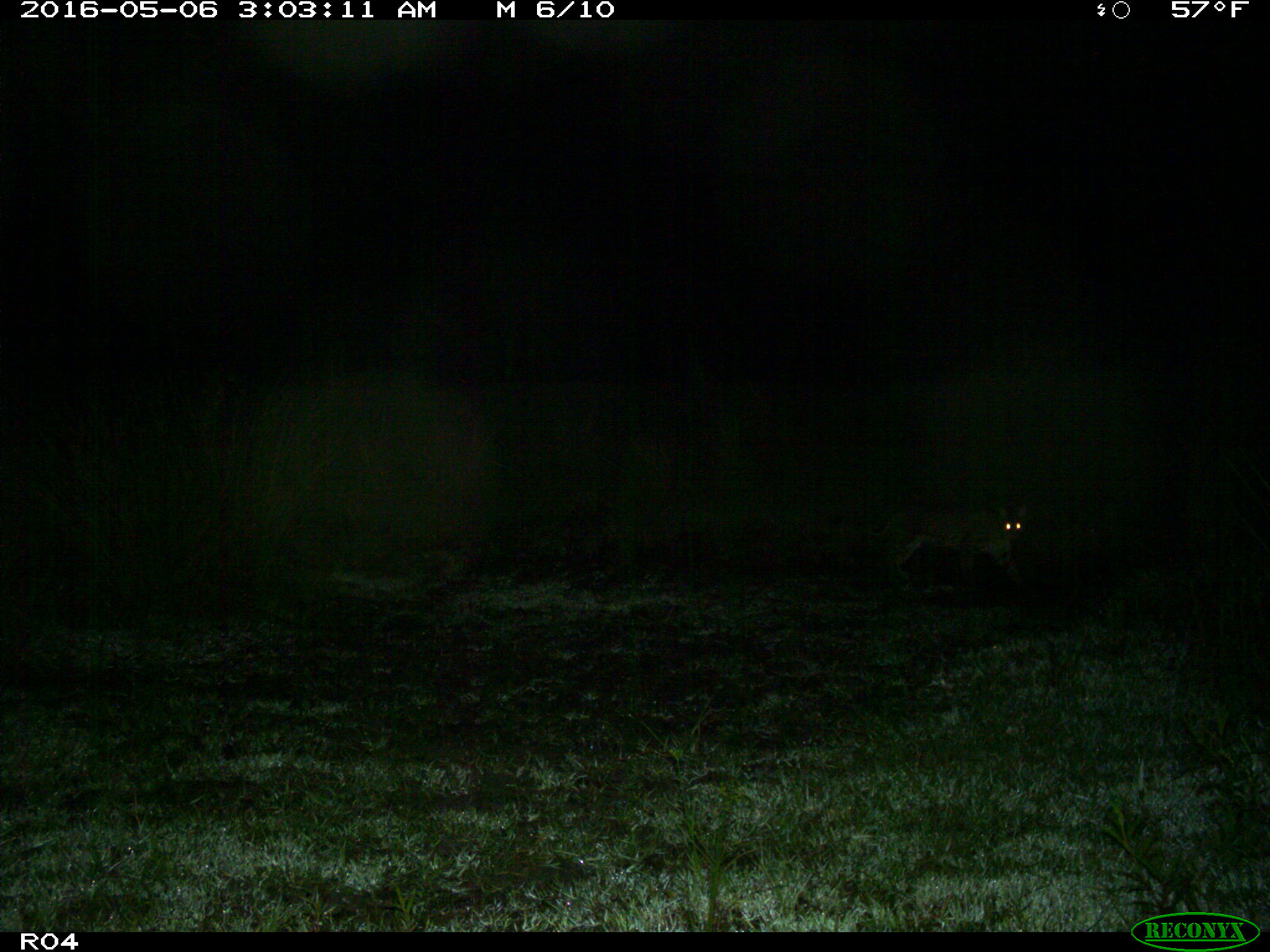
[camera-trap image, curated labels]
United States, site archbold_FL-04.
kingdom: Animalia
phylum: Chordata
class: Mammalia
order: Carnivora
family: Felidae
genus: Lynx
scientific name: Lynx rufus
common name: bobcat